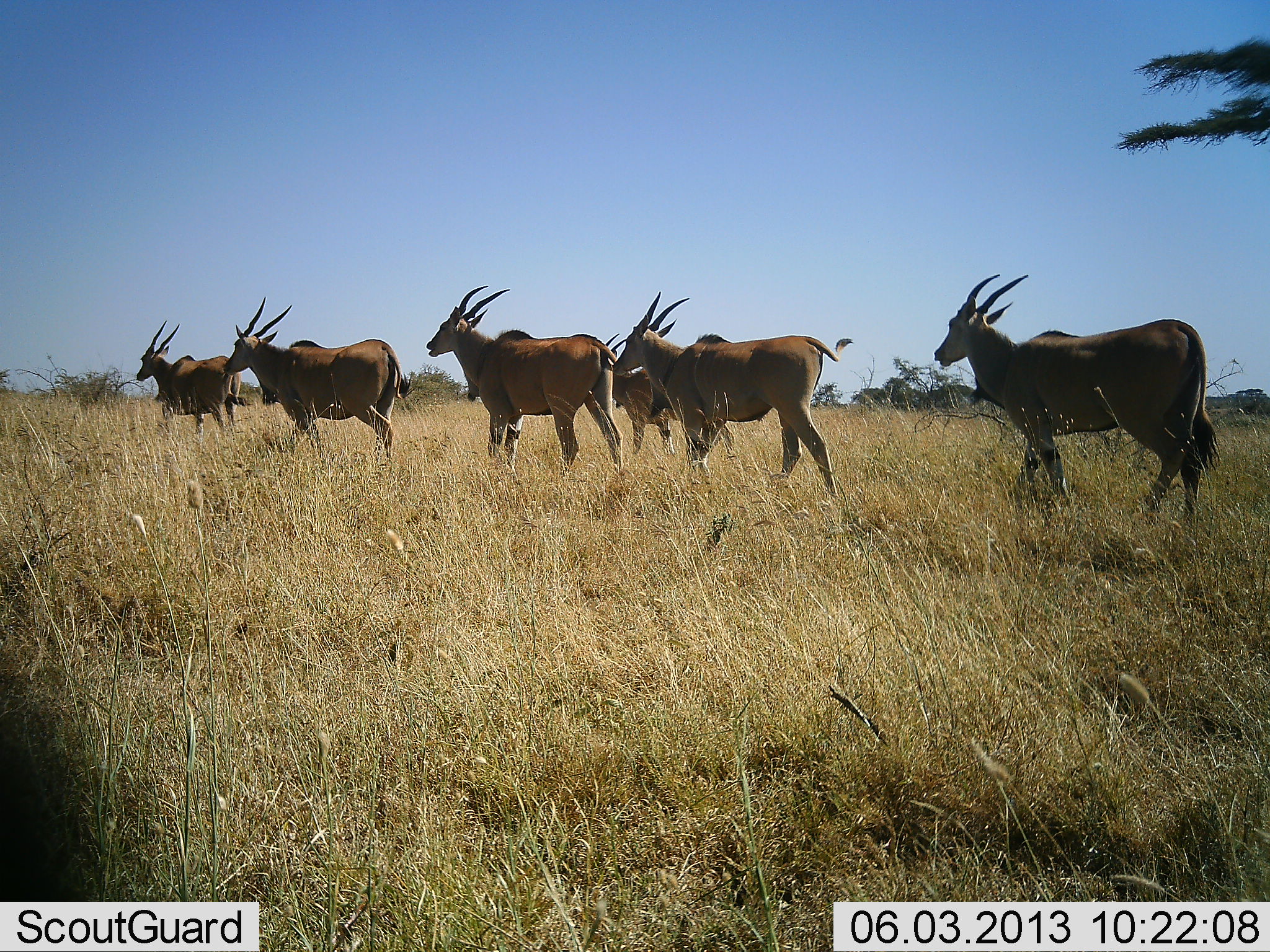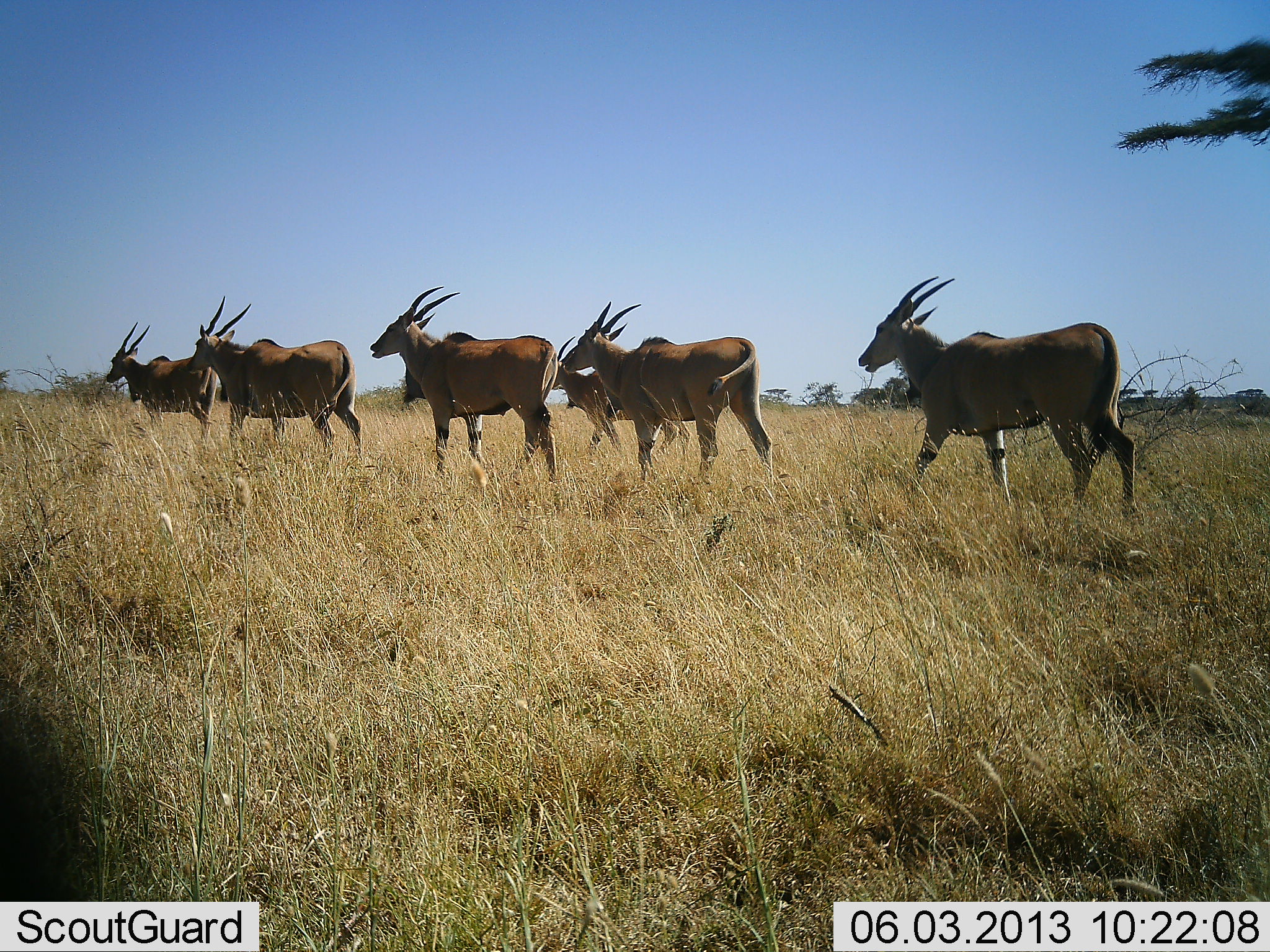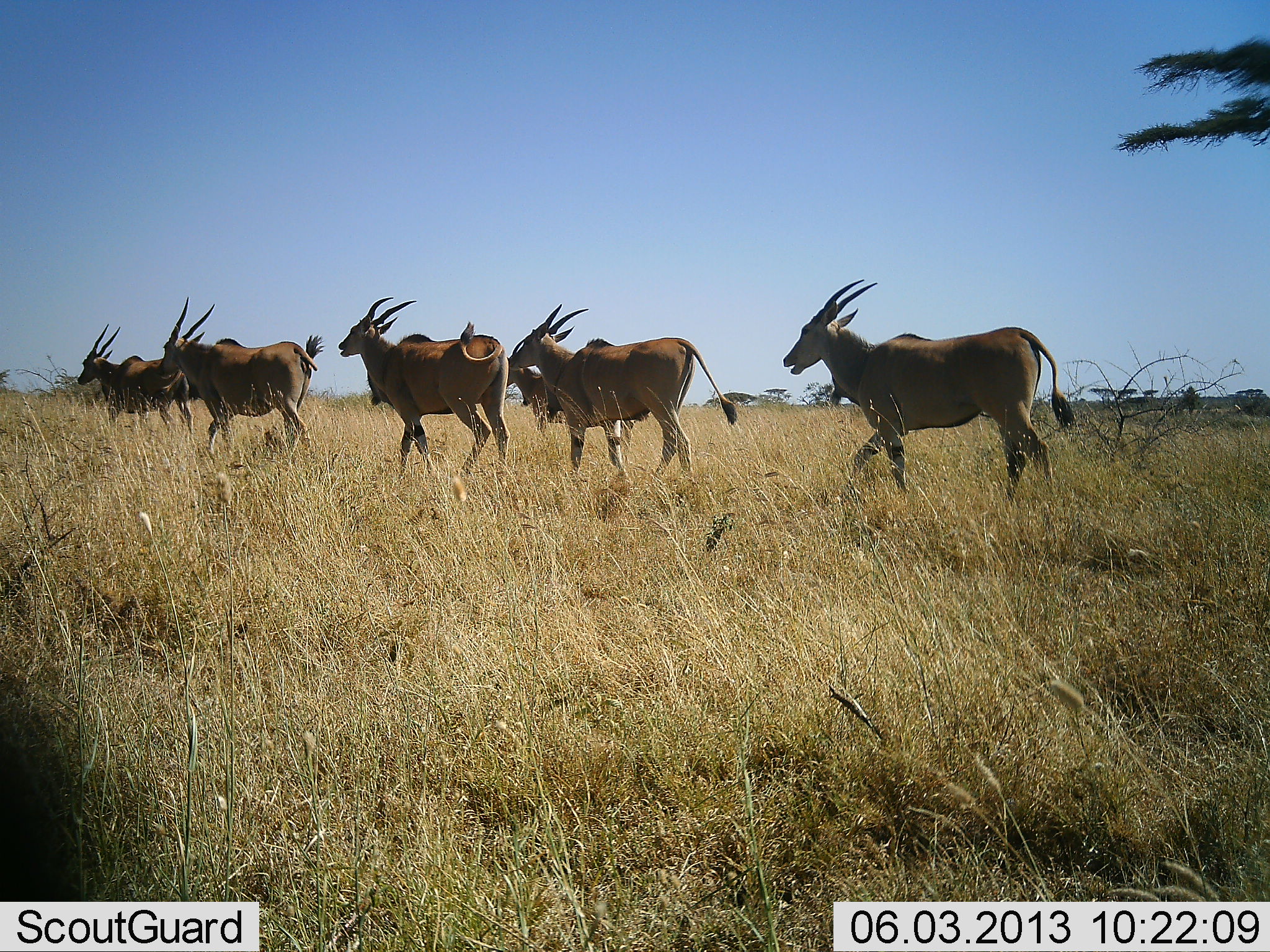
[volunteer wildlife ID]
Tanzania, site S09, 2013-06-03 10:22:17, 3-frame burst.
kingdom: Animalia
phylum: Chordata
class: Mammalia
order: Artiodactyla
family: Bovidae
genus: Tragelaphus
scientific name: Tragelaphus oryx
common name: eland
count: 6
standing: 8%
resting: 0%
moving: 100%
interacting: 0%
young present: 0%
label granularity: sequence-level